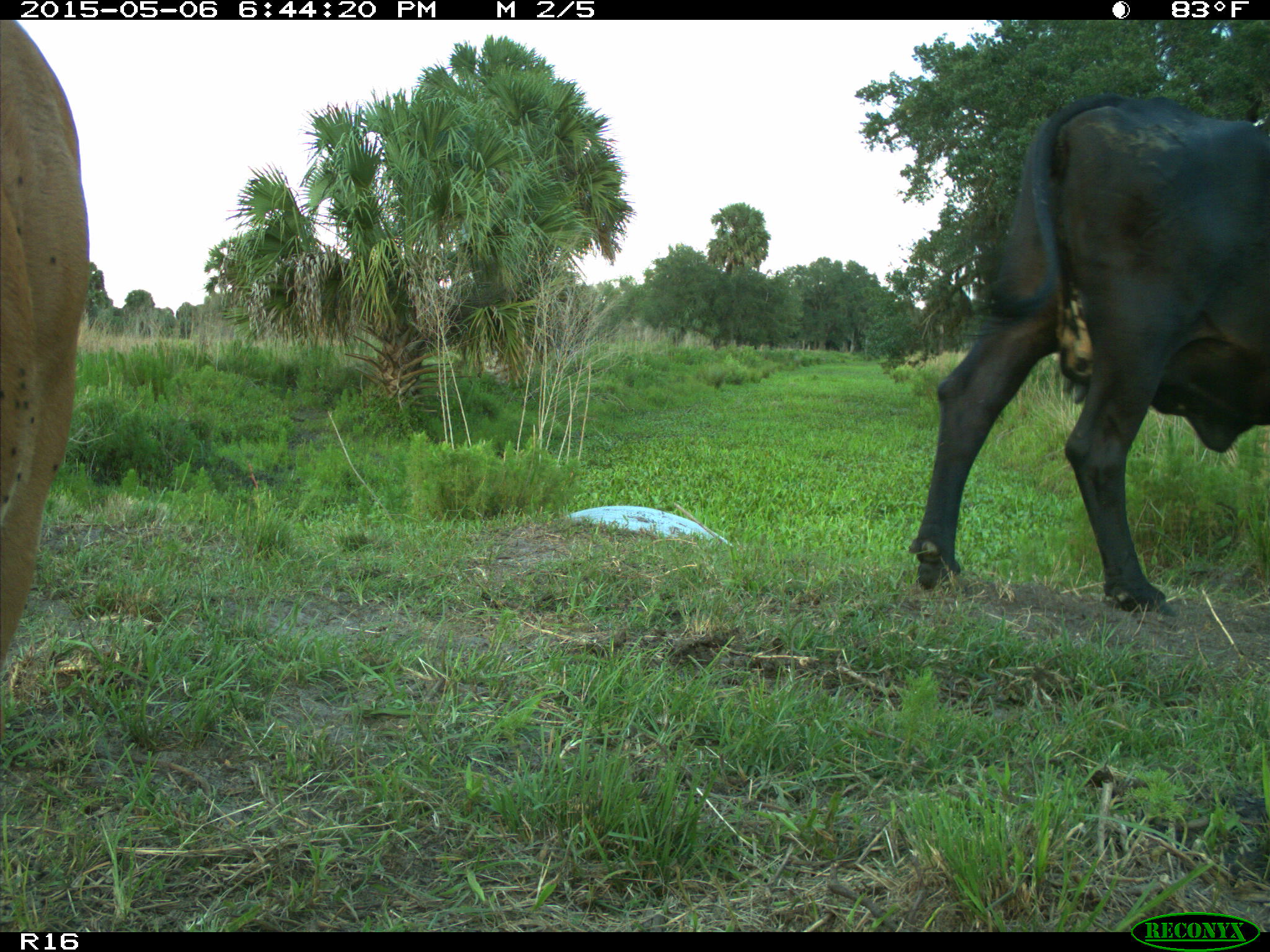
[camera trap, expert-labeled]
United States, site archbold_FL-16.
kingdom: Animalia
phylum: Chordata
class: Mammalia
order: Artiodactyla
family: Bovidae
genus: Bos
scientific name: Bos taurus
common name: domestic cow